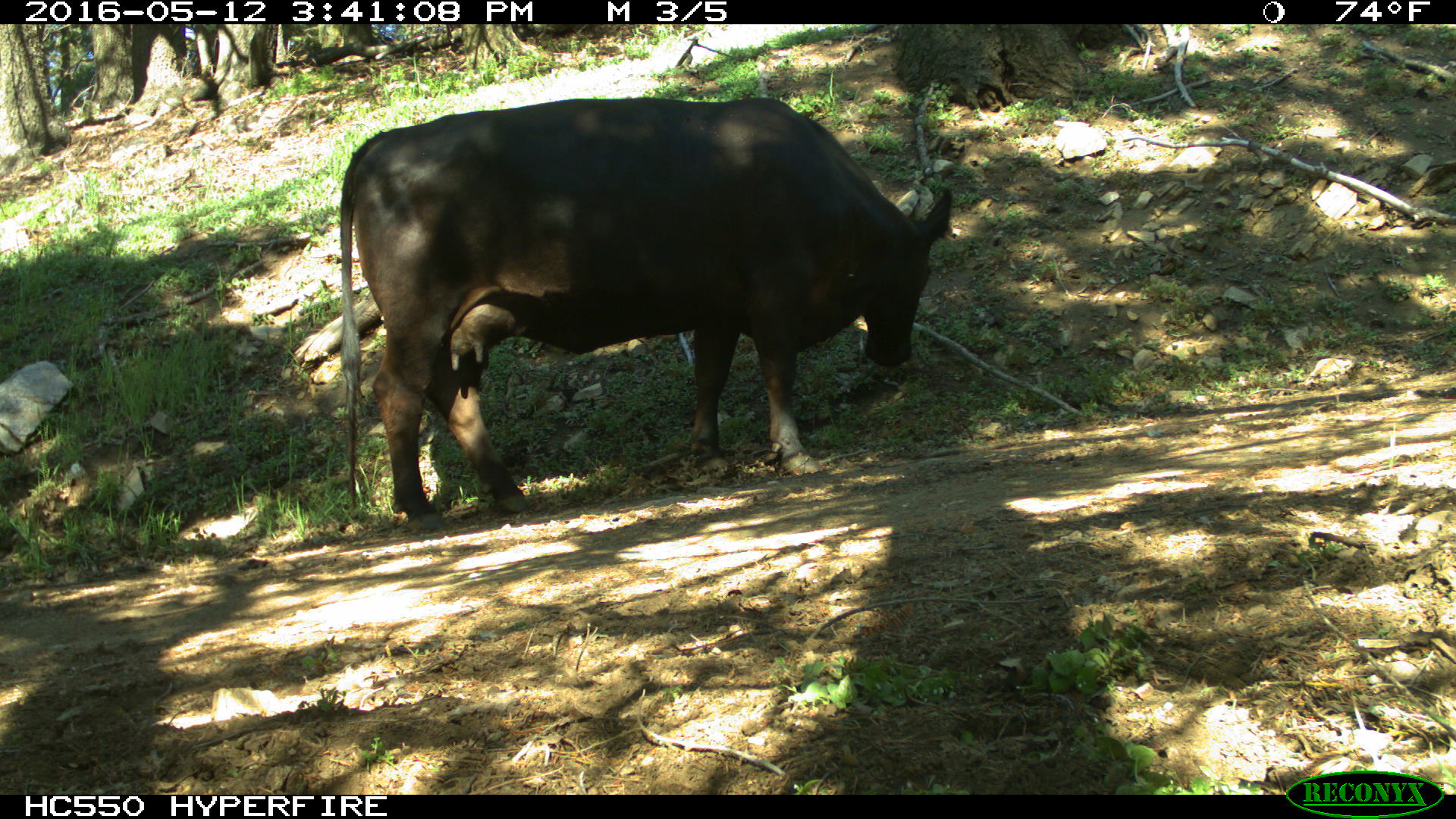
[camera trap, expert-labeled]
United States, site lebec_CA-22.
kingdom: Animalia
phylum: Chordata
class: Mammalia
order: Artiodactyla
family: Bovidae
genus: Bos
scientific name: Bos taurus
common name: domestic cow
Bos taurus (domestic cow).